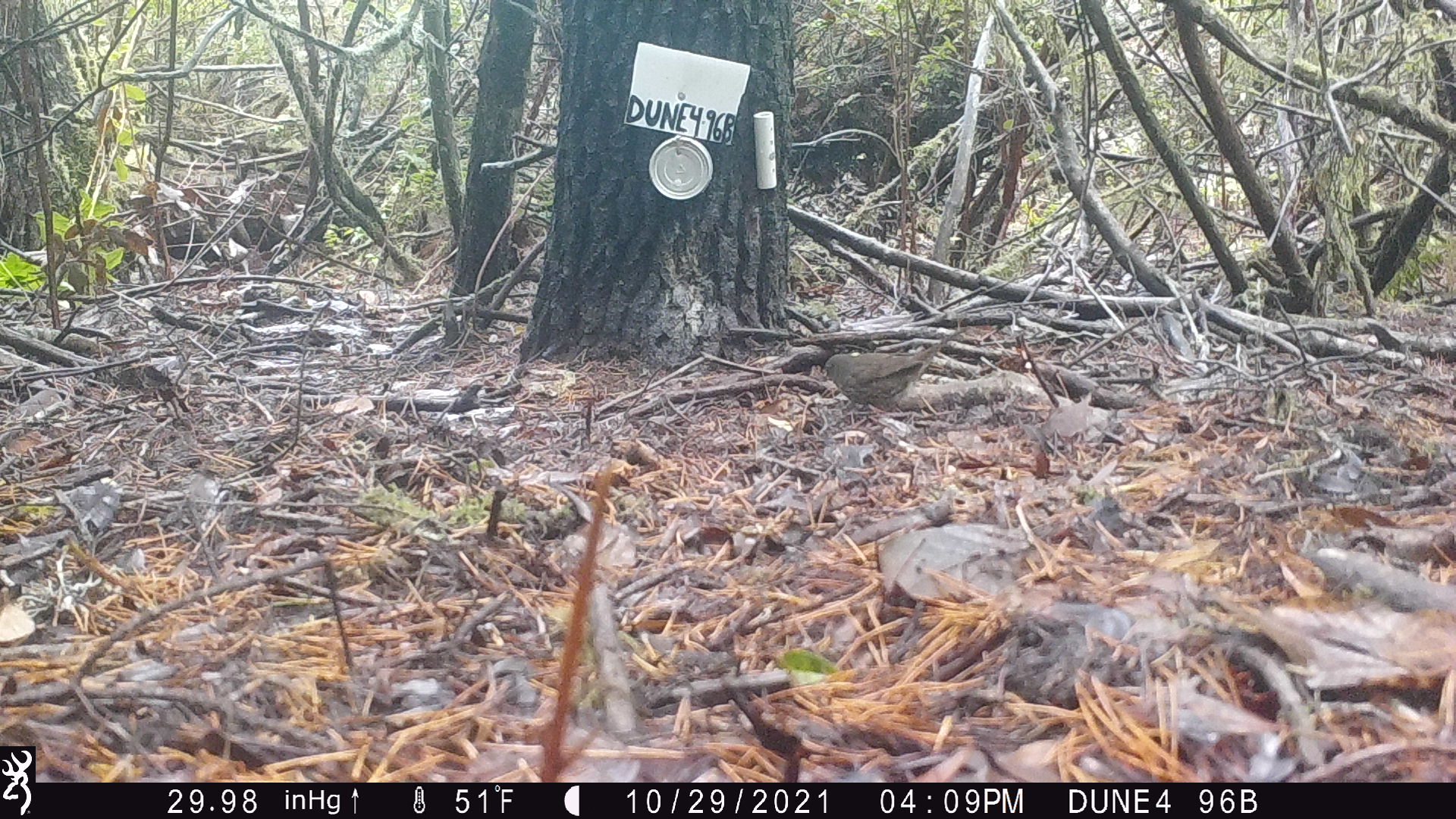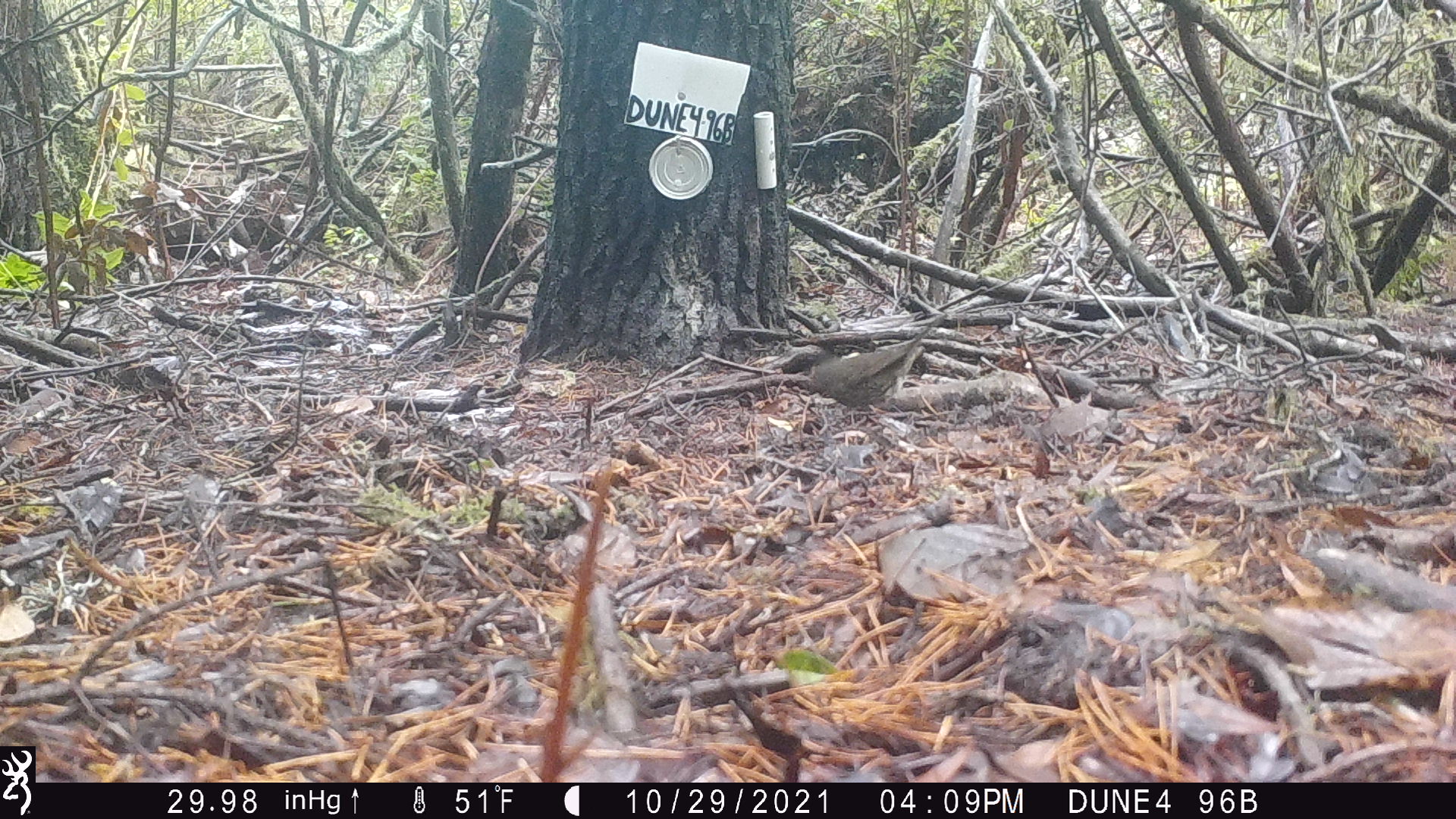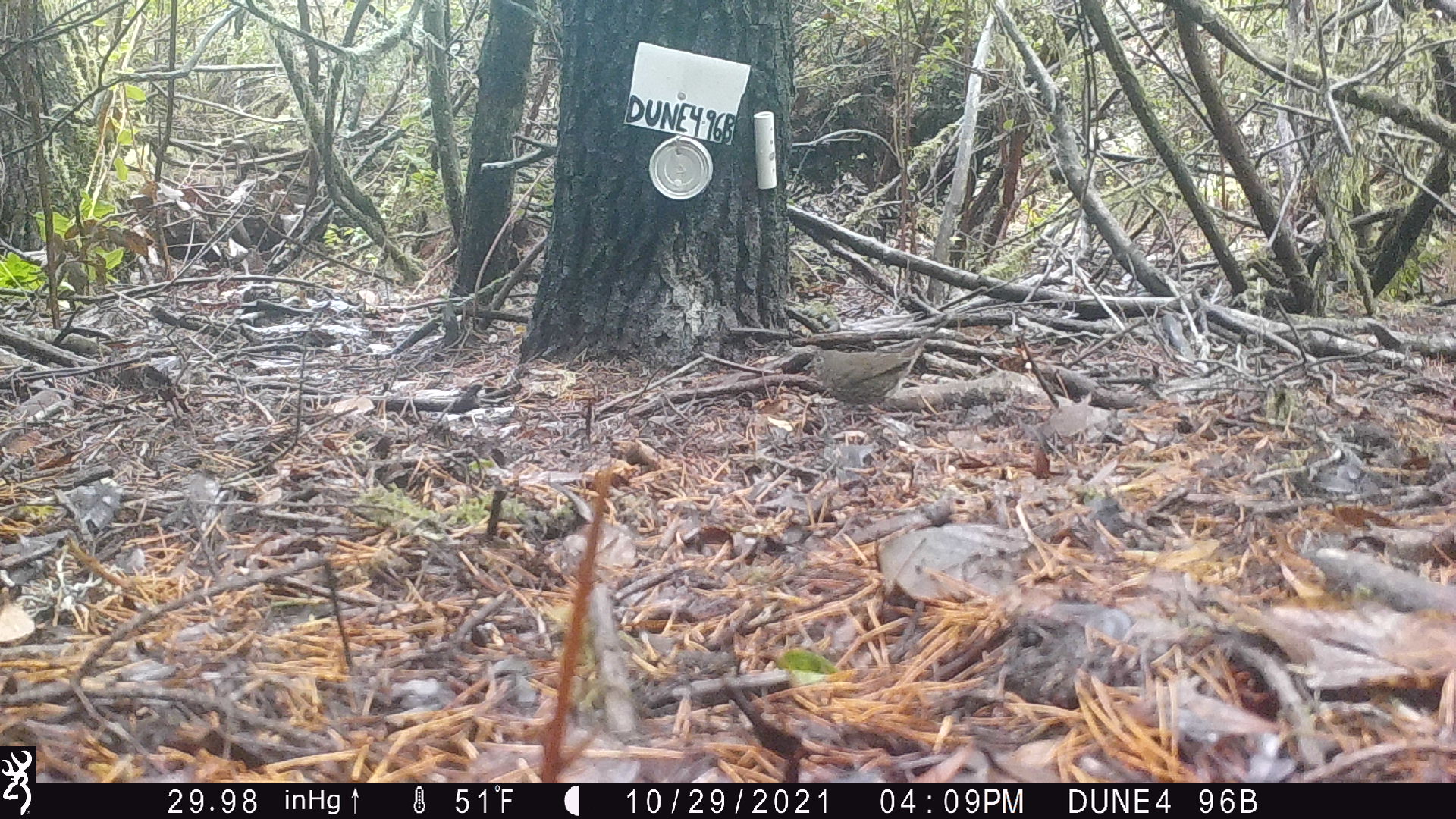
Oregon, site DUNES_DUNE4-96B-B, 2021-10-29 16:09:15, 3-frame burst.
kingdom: Animalia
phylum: Chordata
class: Aves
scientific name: Aves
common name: bird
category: other bird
Other bird (bird) (Aves).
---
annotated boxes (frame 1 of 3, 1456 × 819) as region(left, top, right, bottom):
other bird: region(801, 330, 986, 442)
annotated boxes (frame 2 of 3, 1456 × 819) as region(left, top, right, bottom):
other bird: region(725, 302, 987, 438)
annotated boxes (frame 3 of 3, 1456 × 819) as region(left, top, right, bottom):
other bird: region(784, 302, 965, 436)